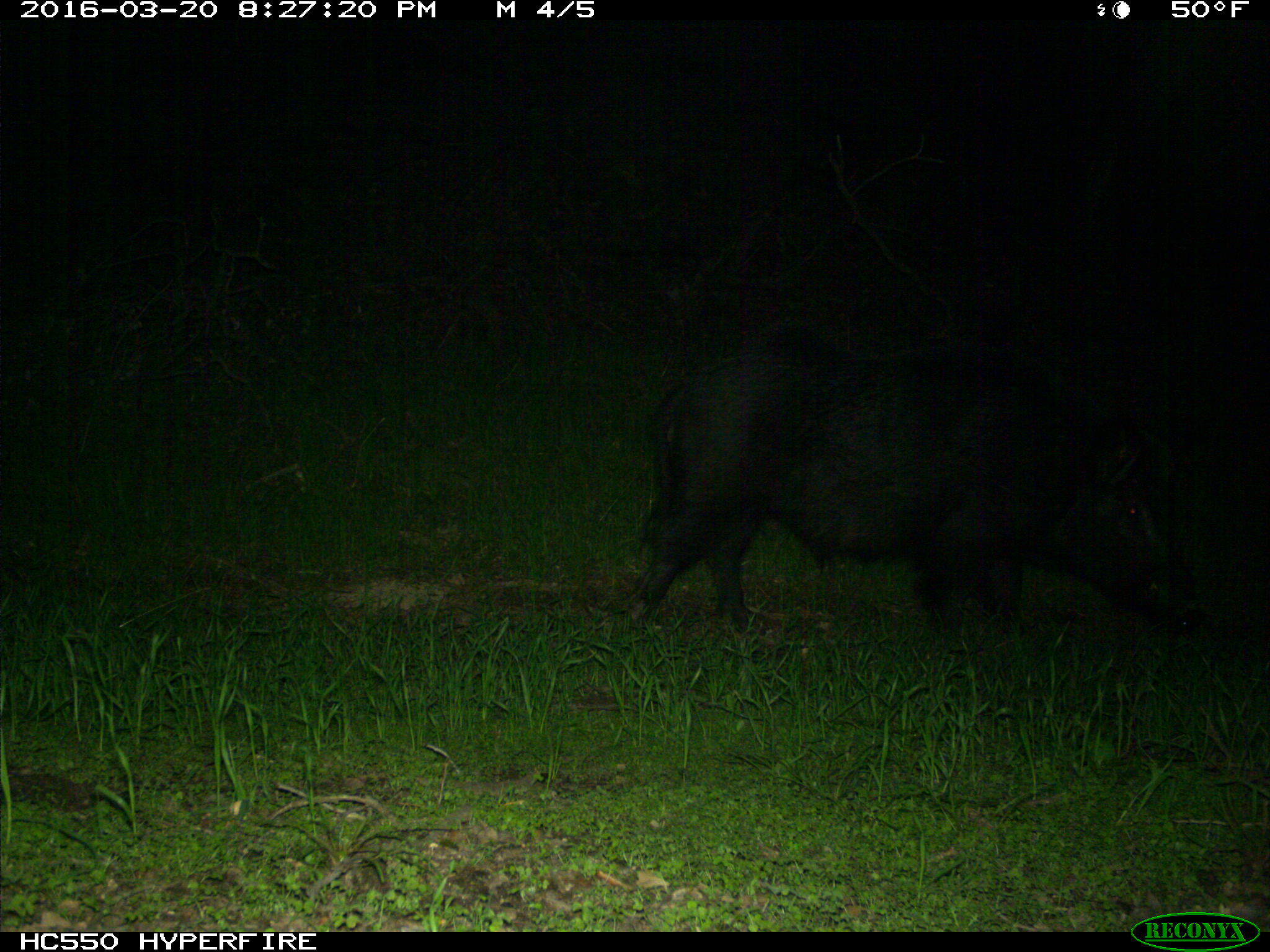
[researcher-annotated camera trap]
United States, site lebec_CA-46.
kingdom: Animalia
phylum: Chordata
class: Mammalia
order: Artiodactyla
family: Suidae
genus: Sus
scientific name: Sus scrofa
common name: wild boar